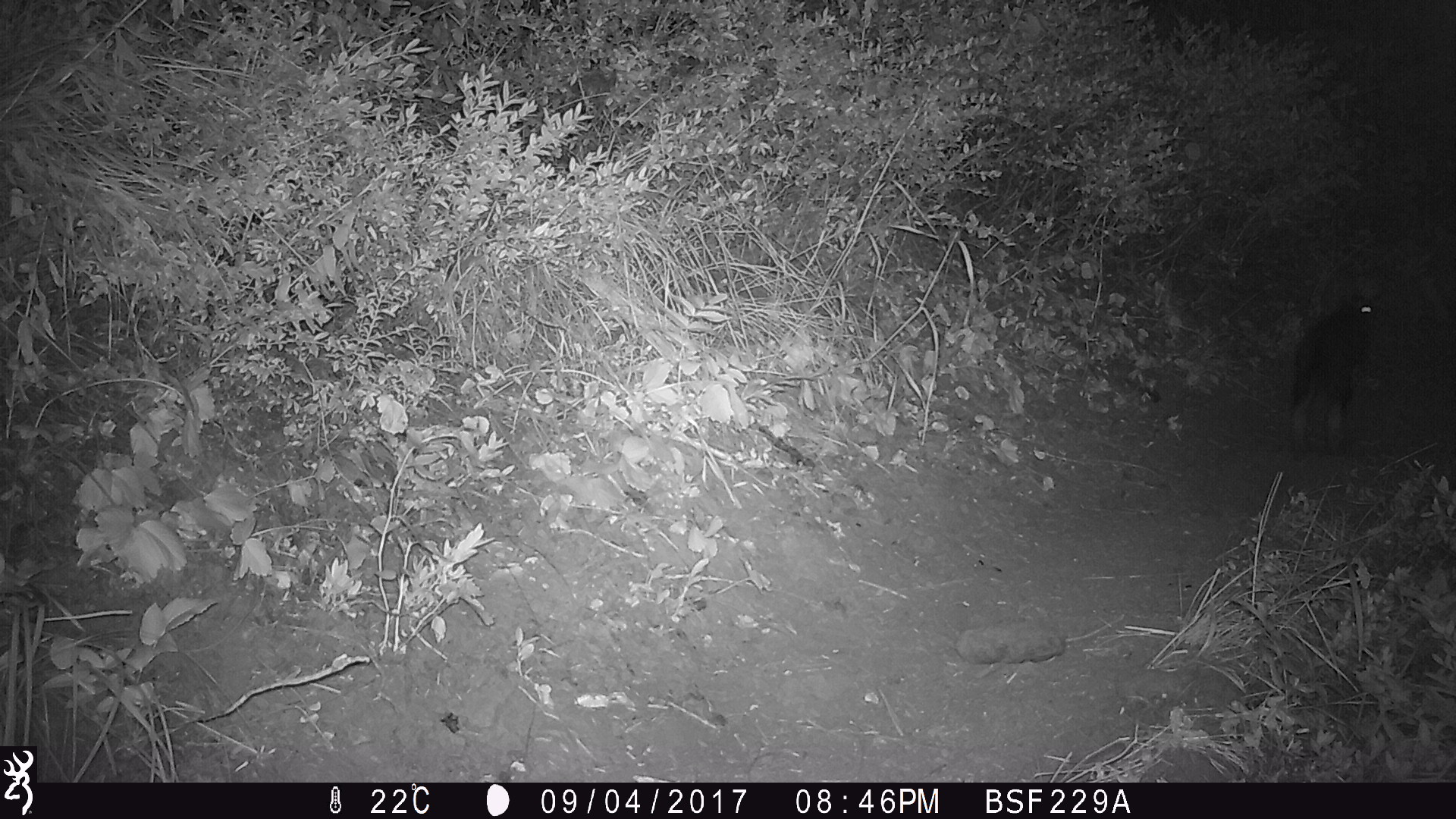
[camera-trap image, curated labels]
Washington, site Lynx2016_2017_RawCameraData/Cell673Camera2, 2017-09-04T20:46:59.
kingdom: Animalia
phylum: Chordata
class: Mammalia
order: Lagomorpha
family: Leporidae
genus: Lepus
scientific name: Lepus americanus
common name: snowshoe hare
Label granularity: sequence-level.